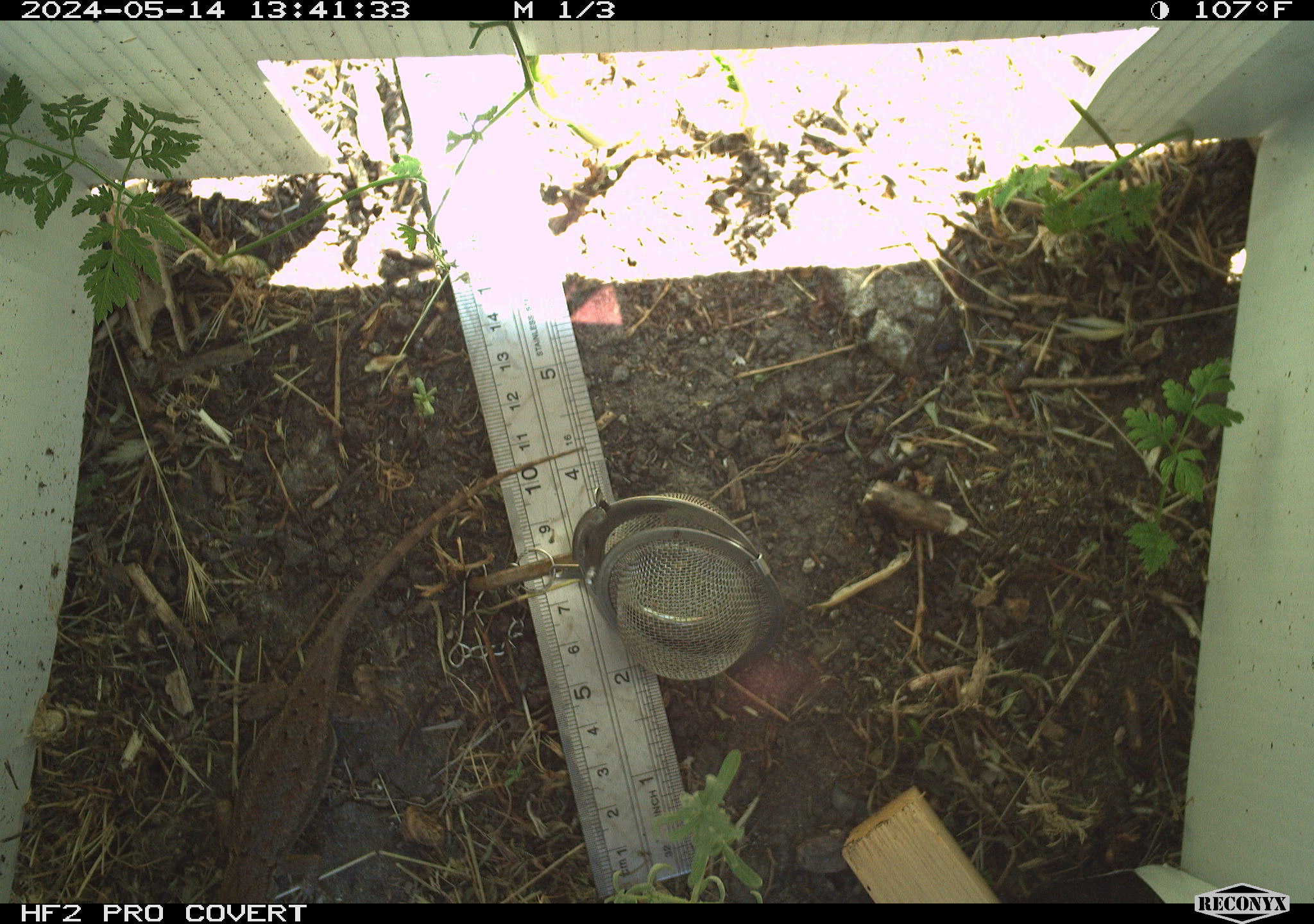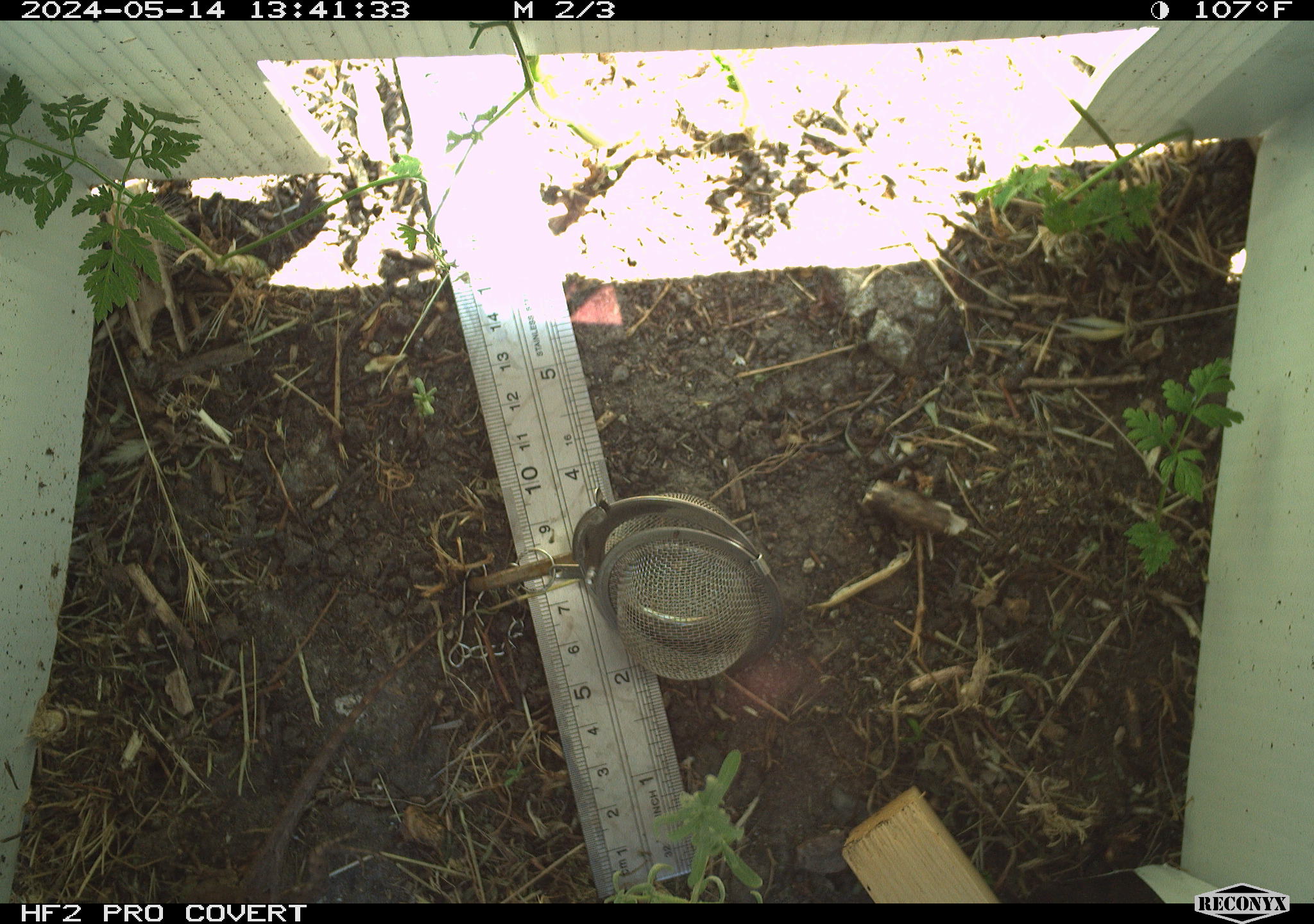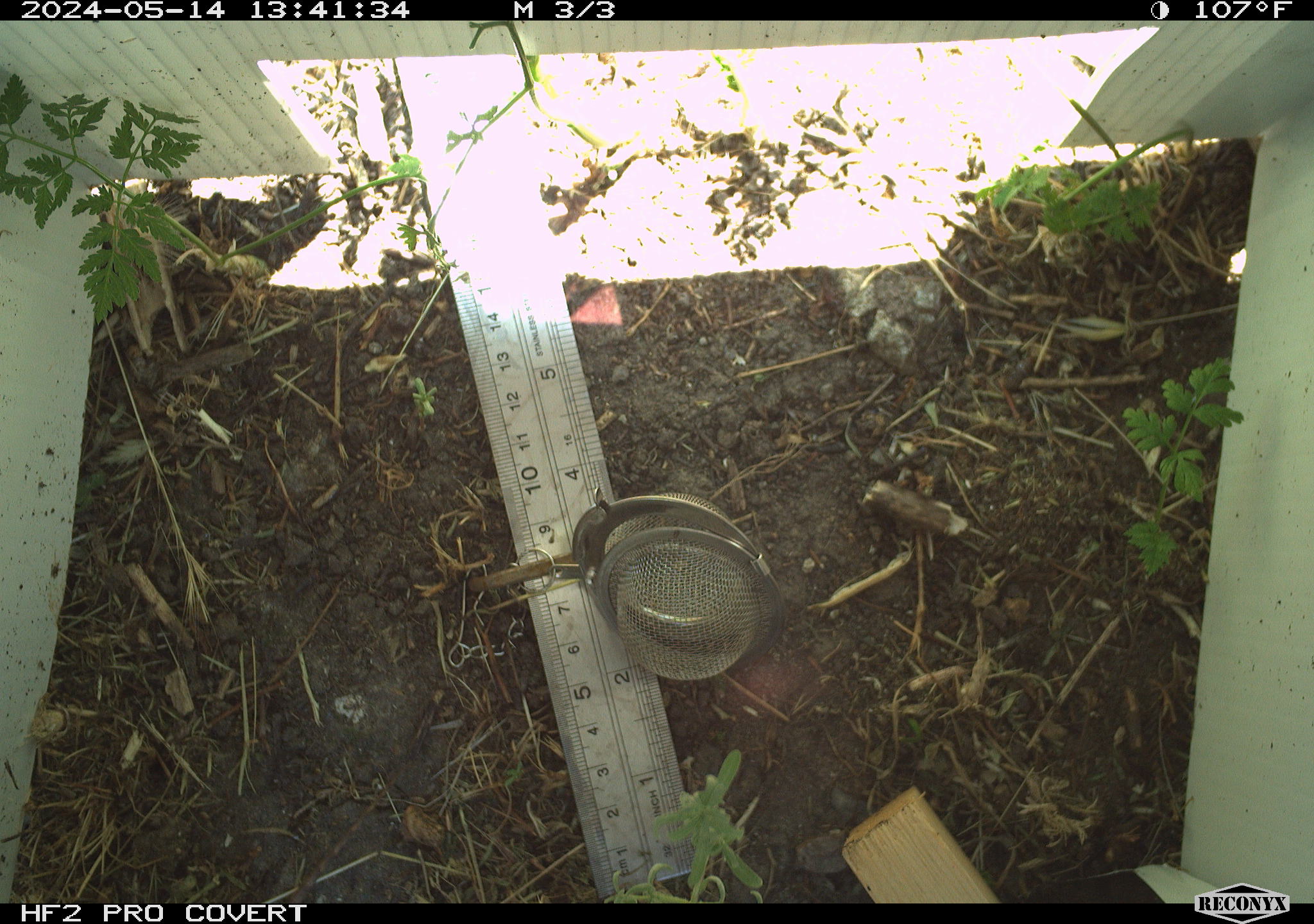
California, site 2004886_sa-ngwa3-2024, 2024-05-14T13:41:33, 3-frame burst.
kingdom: Animalia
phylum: Chordata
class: Reptilia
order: Squamata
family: Phrynosomatidae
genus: Sceloporus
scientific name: Sceloporus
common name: spiny lizards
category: sceloporus species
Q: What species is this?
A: Sceloporus species (spiny lizards) (Sceloporus).